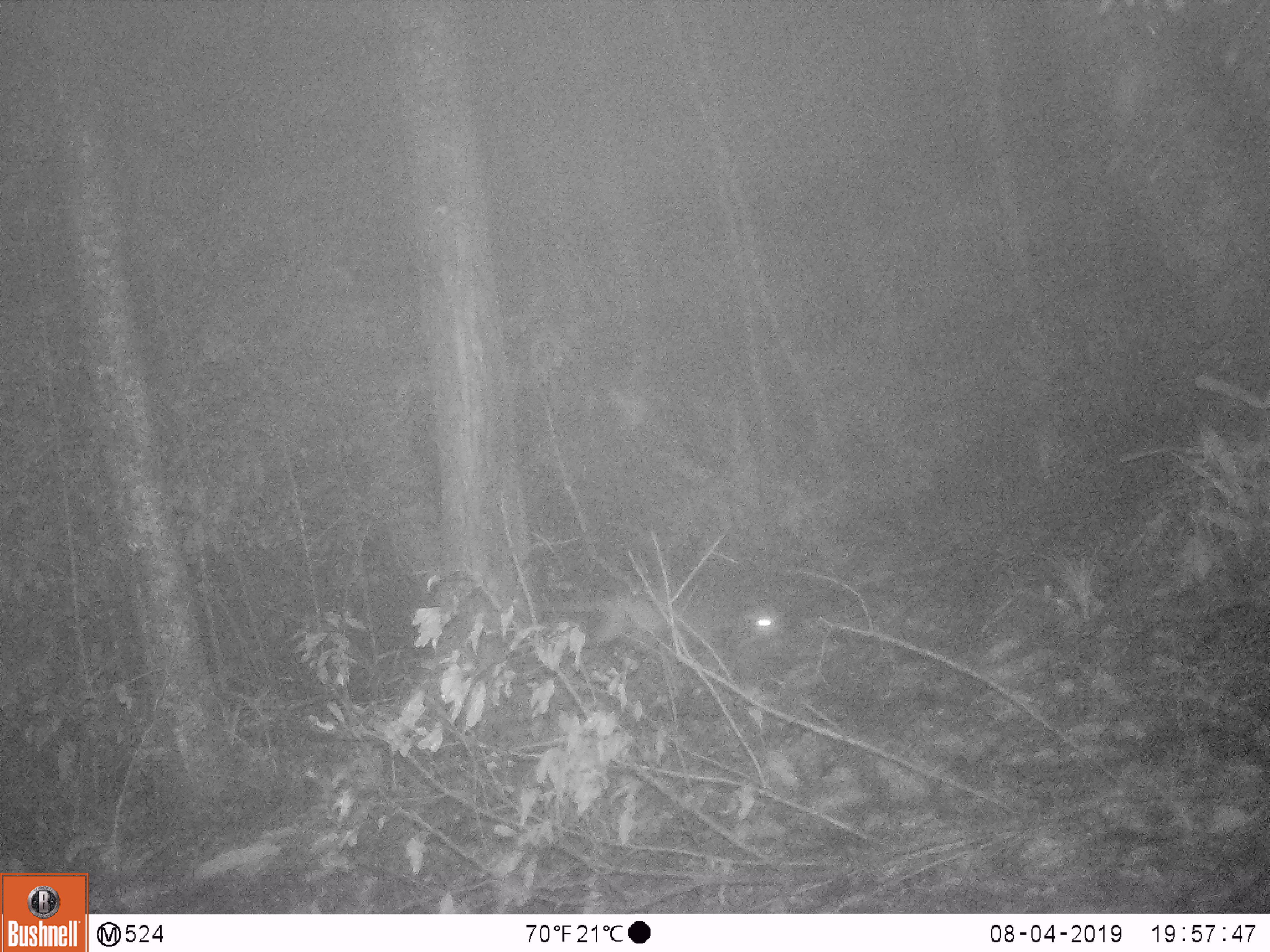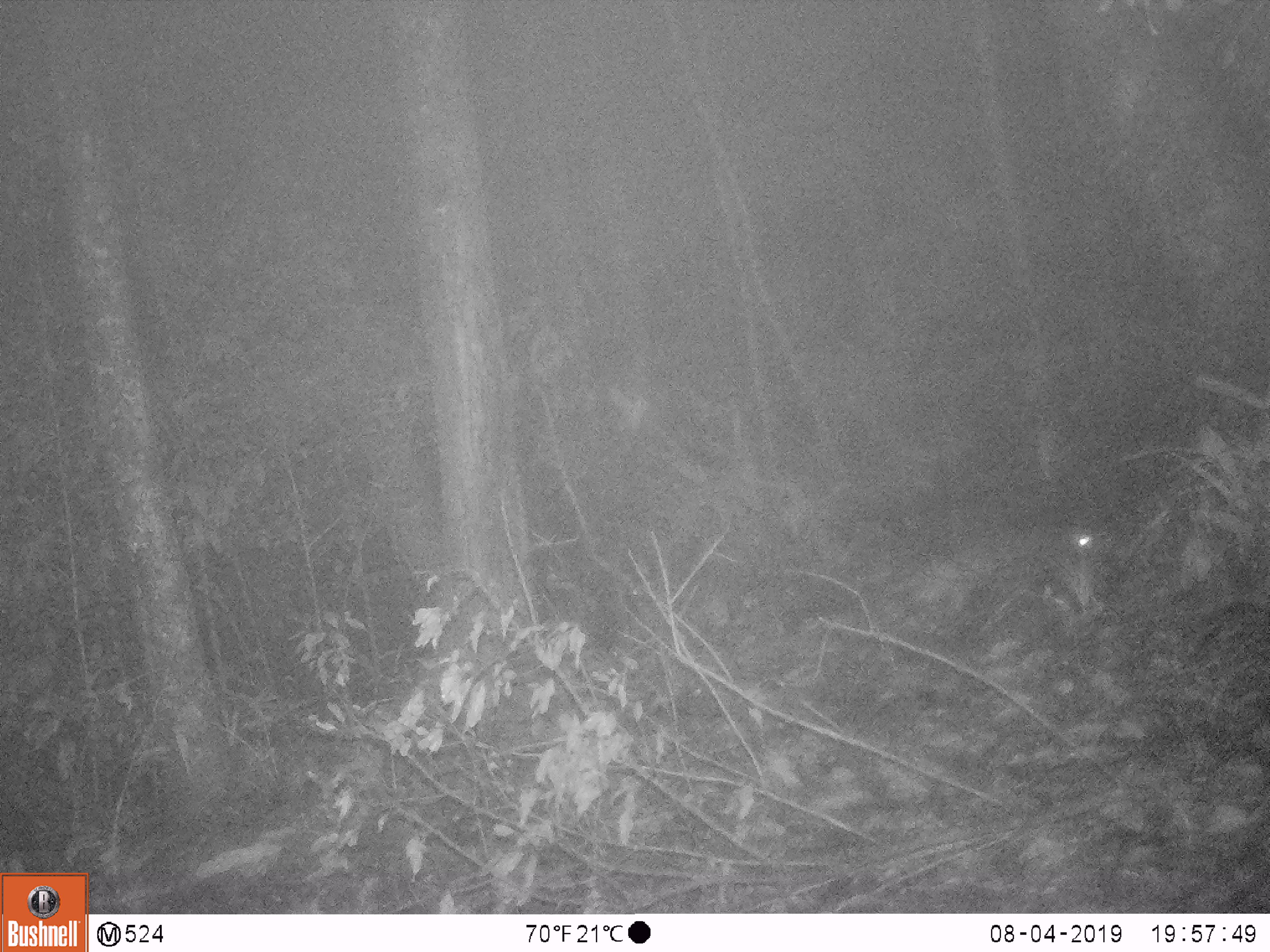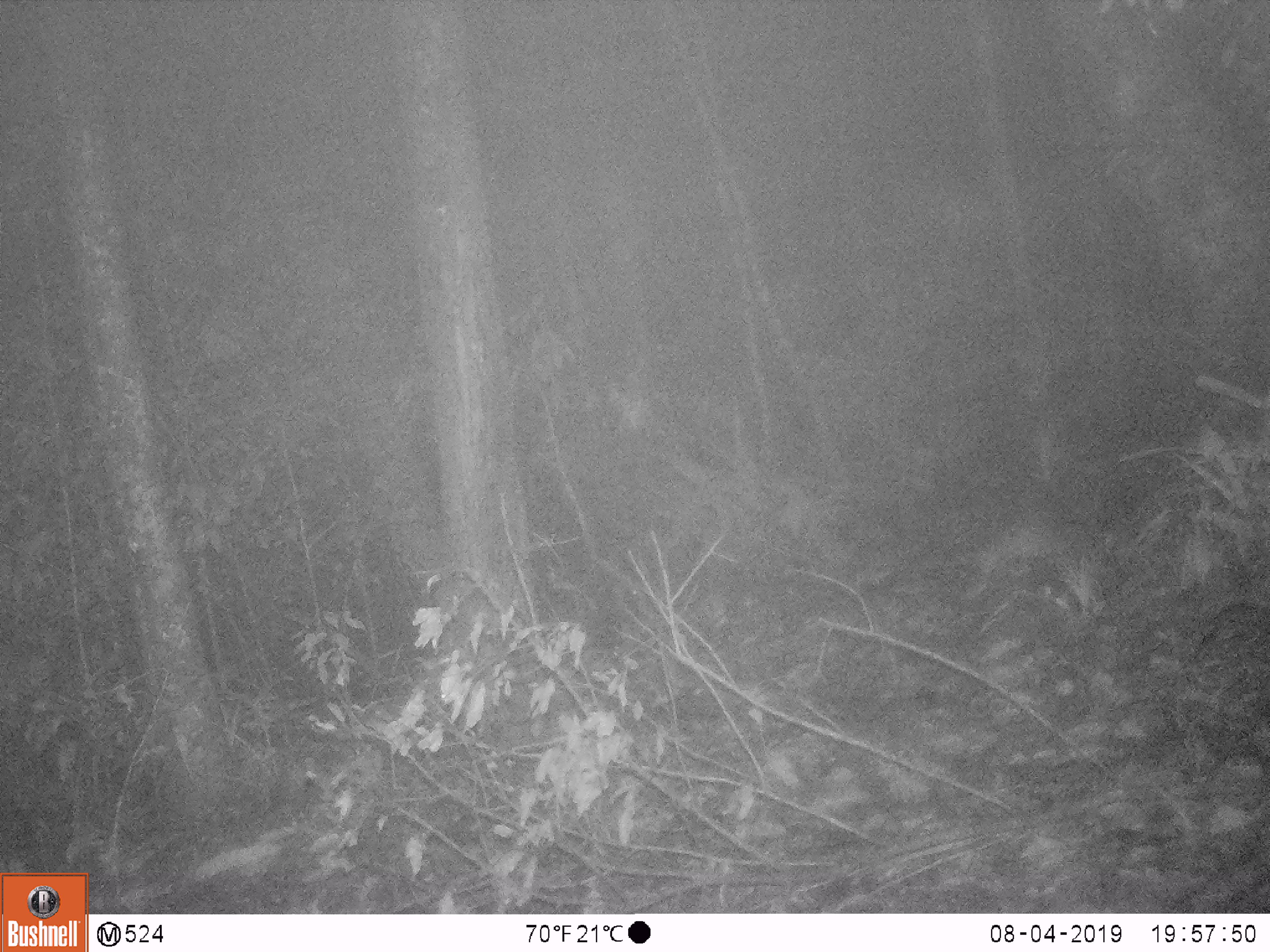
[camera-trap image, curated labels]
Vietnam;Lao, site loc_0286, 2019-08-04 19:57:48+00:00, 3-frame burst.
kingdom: Animalia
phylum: Chordata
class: Mammalia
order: Carnivora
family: Viverridae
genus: Paguma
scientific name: Paguma larvata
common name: masked palm civet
Masked palm civet (Paguma larvata). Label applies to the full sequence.